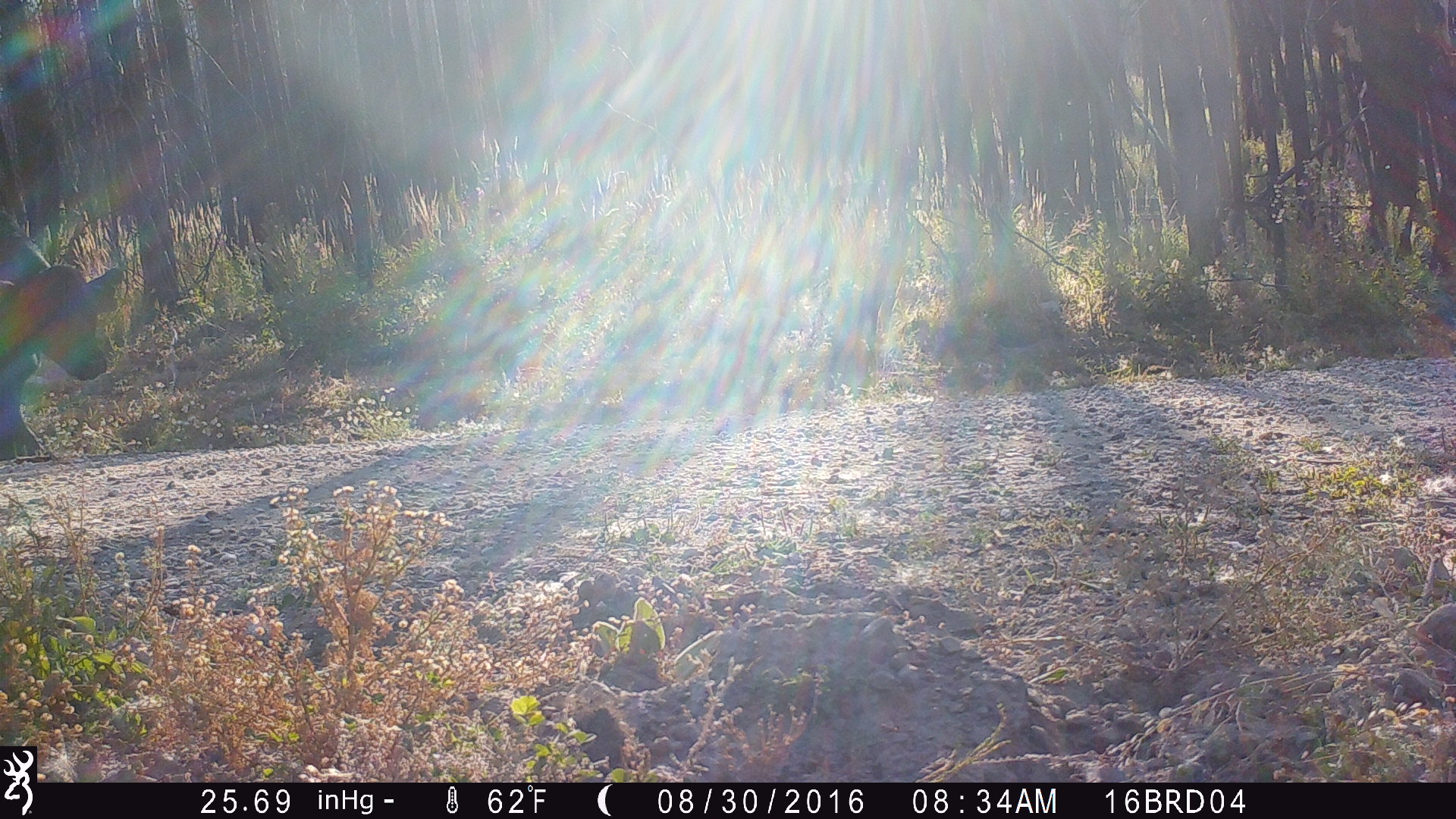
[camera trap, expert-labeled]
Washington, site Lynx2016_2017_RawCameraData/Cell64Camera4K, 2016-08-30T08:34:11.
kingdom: Animalia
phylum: Chordata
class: Mammalia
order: Artiodactyla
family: Bovidae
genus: Bos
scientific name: Bos taurus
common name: domestic cattle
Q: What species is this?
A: Domestic cattle (Bos taurus).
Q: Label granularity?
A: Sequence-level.